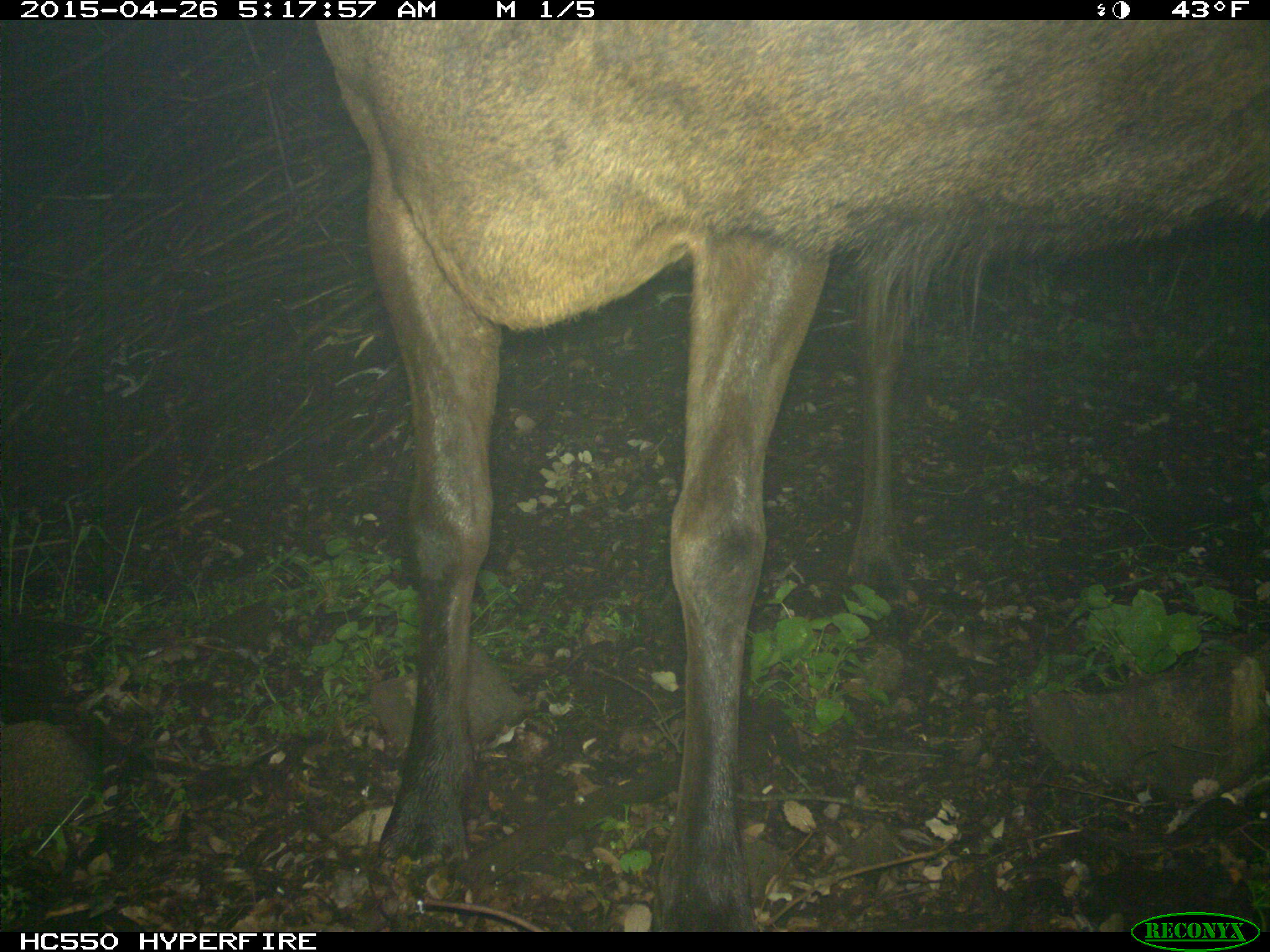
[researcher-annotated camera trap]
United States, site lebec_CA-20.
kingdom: Animalia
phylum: Chordata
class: Mammalia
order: Artiodactyla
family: Cervidae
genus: Cervus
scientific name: Cervus canadensis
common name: elk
Cervus canadensis (elk).